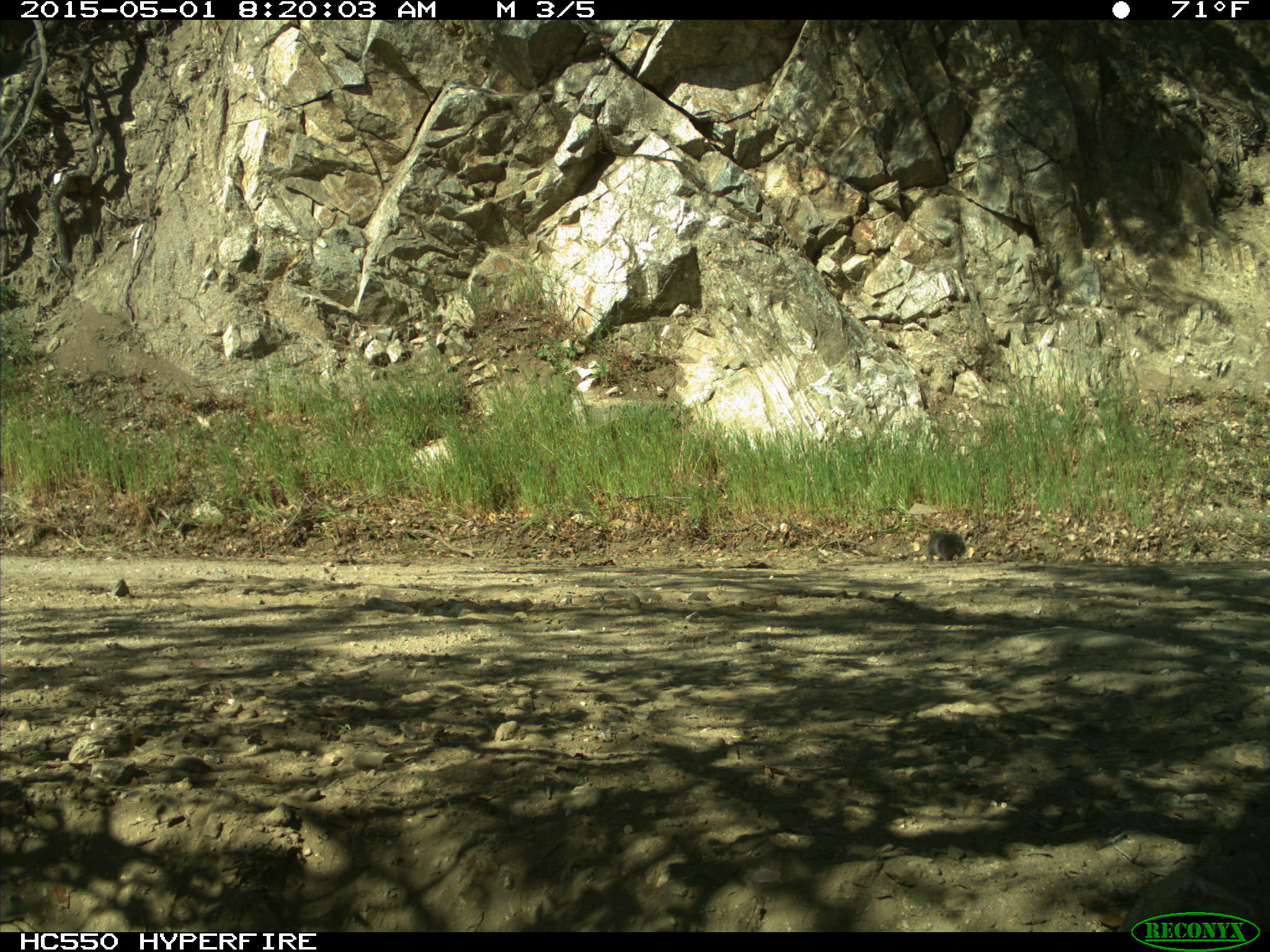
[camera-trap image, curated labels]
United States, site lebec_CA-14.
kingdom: Animalia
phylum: Chordata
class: Mammalia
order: Rodentia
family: Sciuridae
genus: Sciurus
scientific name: Sciurus carolinensis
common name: eastern gray squirrel